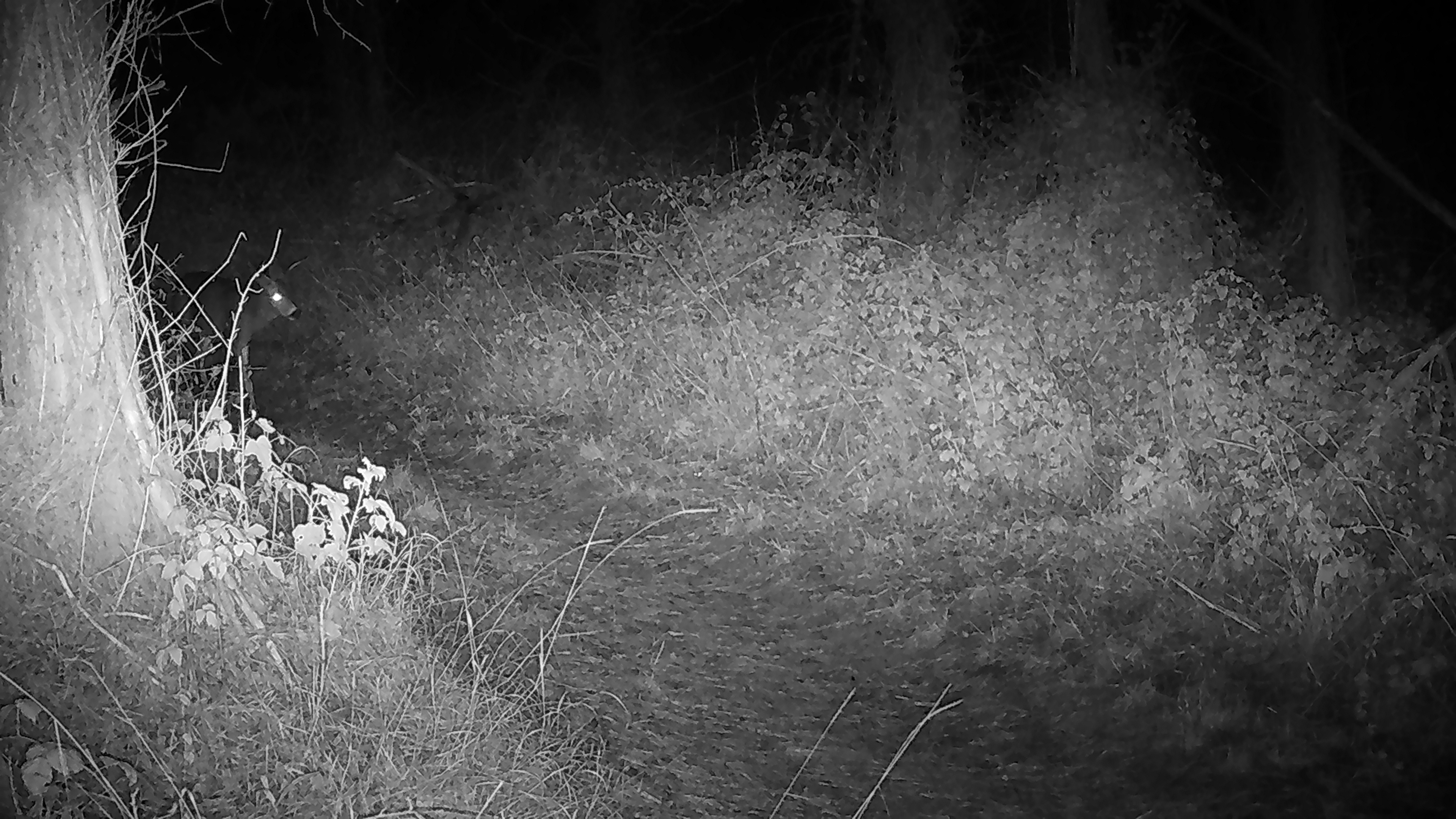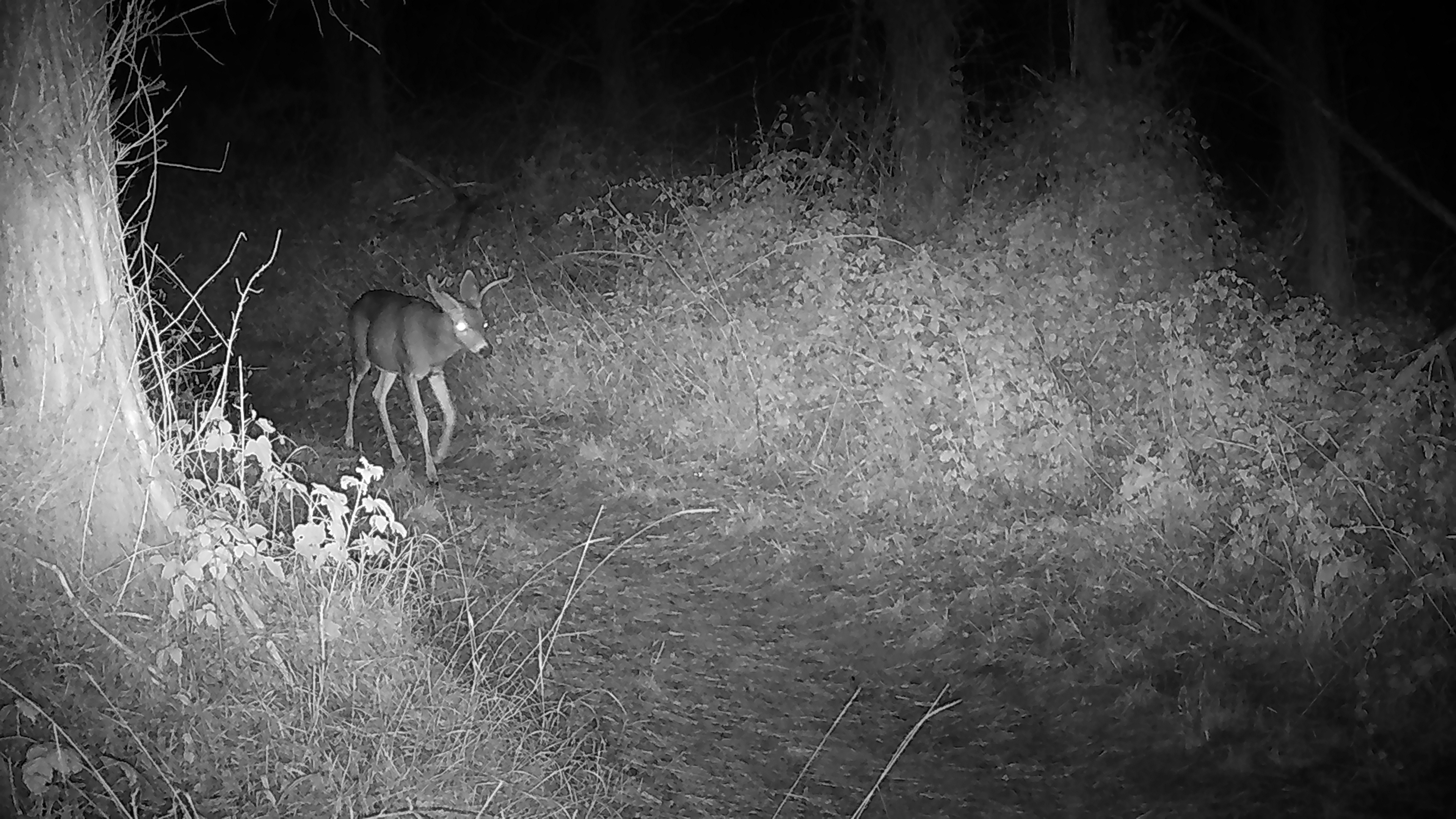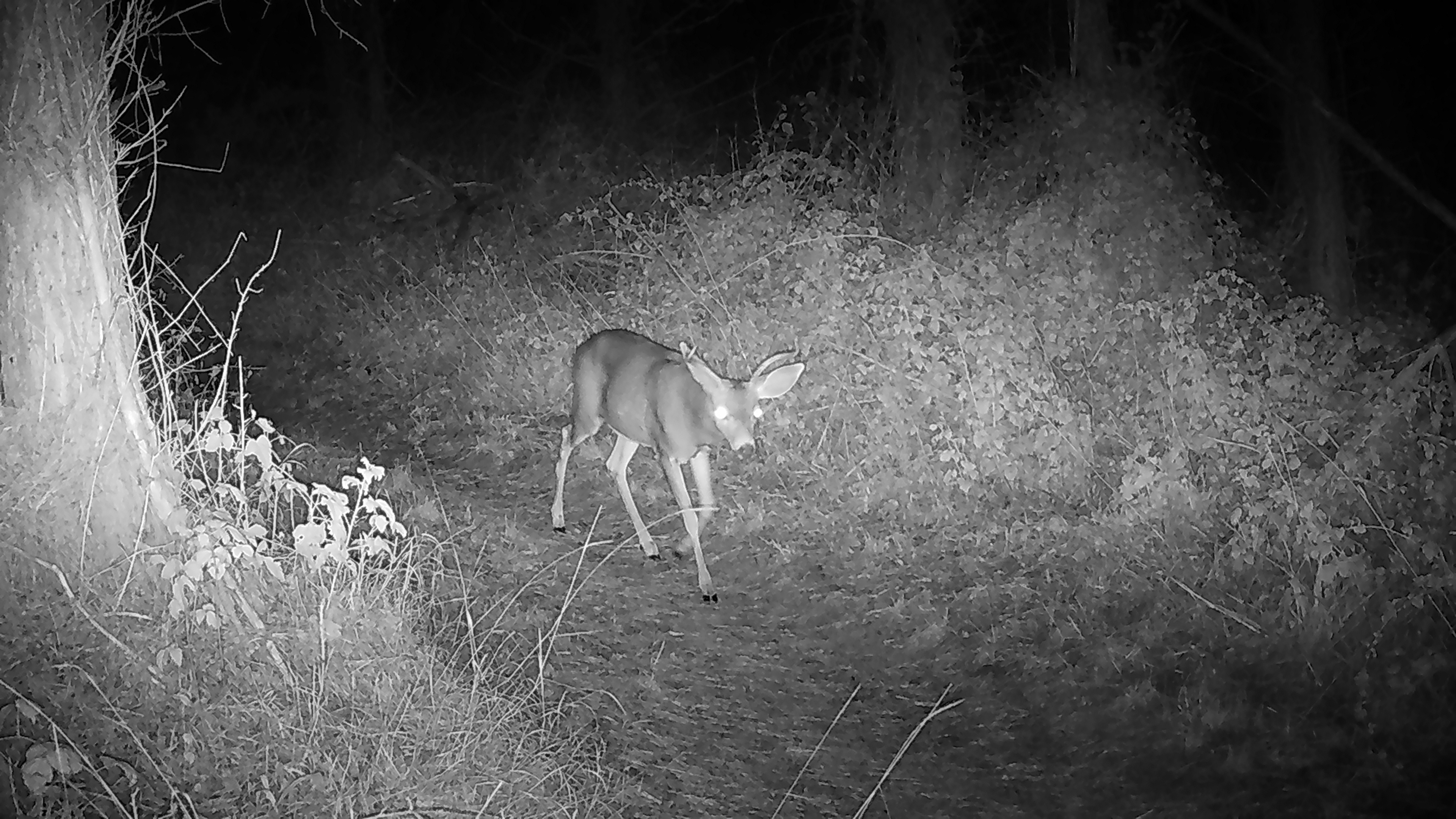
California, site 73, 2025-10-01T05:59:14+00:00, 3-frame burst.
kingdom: Animalia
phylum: Chordata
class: Mammalia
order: Artiodactyla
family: Cervidae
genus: Odocoileus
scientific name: Odocoileus hemionus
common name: mule deer